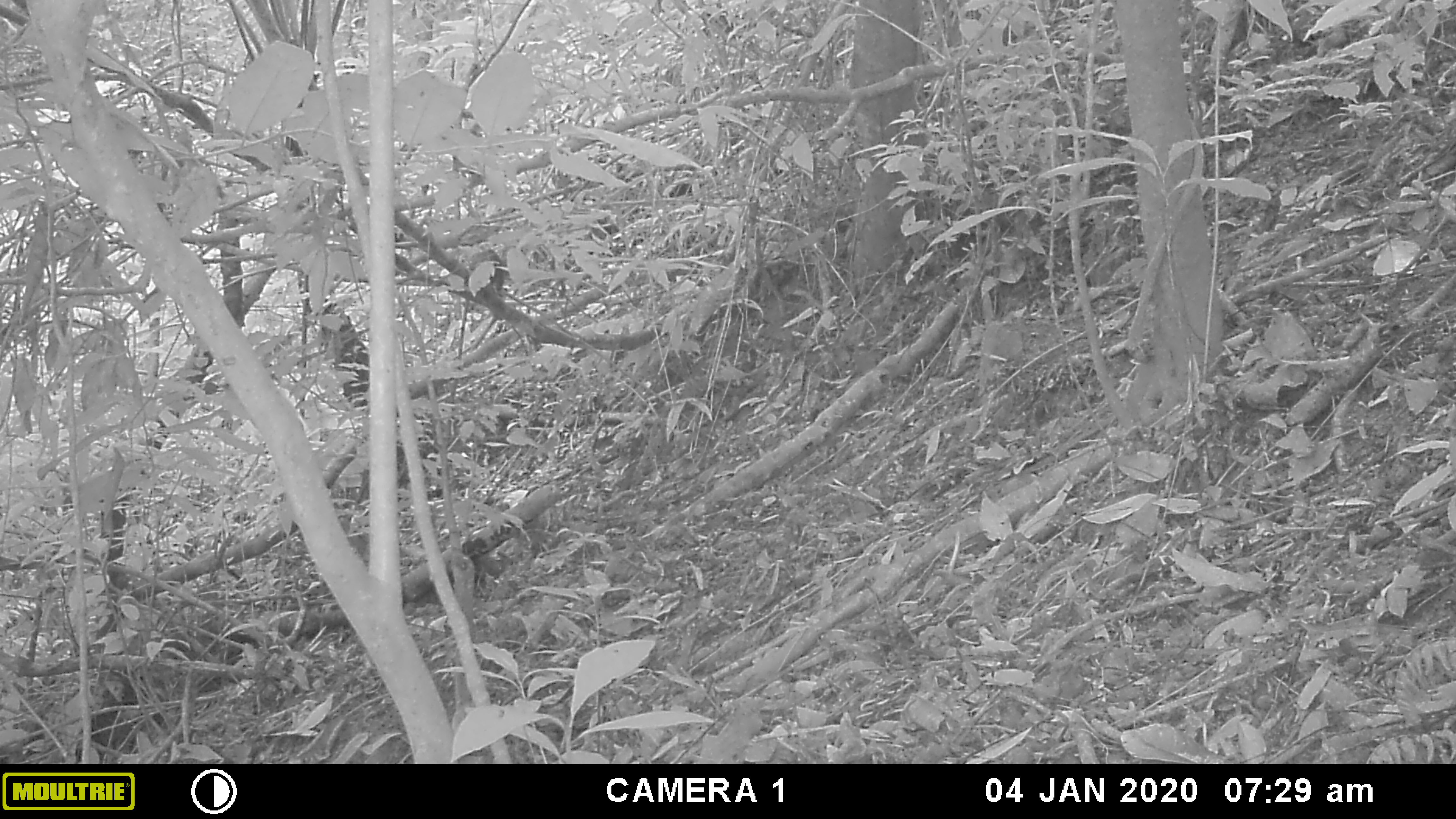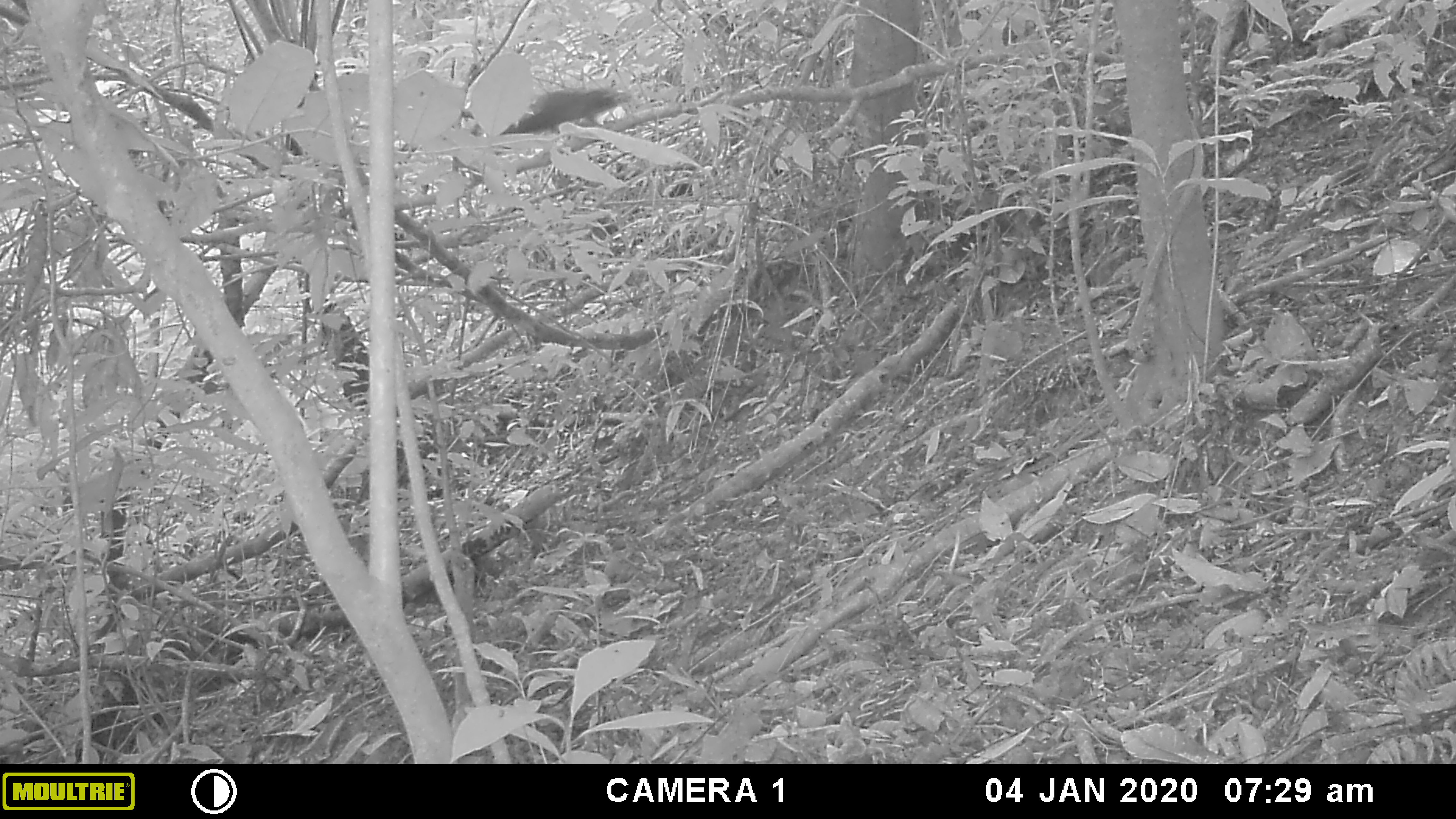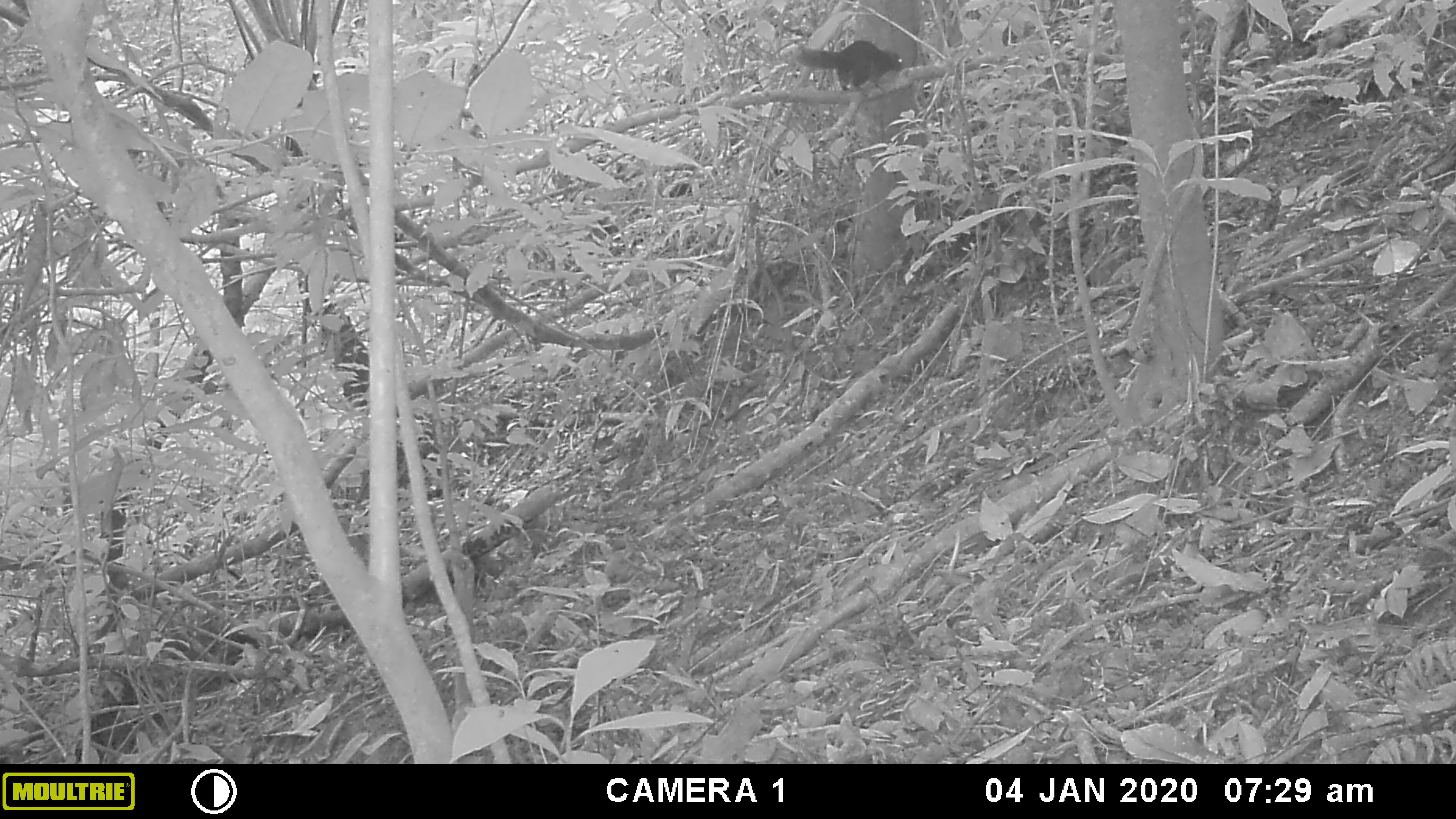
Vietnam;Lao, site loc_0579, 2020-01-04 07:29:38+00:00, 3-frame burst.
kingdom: Animalia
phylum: Chordata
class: Mammalia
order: Rodentia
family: Sciuridae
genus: Dremomys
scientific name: Dremomys rufigenis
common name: red-cheeked squirrel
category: red cheeked squirrel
Red cheeked squirrel (red-cheeked squirrel) (Dremomys rufigenis). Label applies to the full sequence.